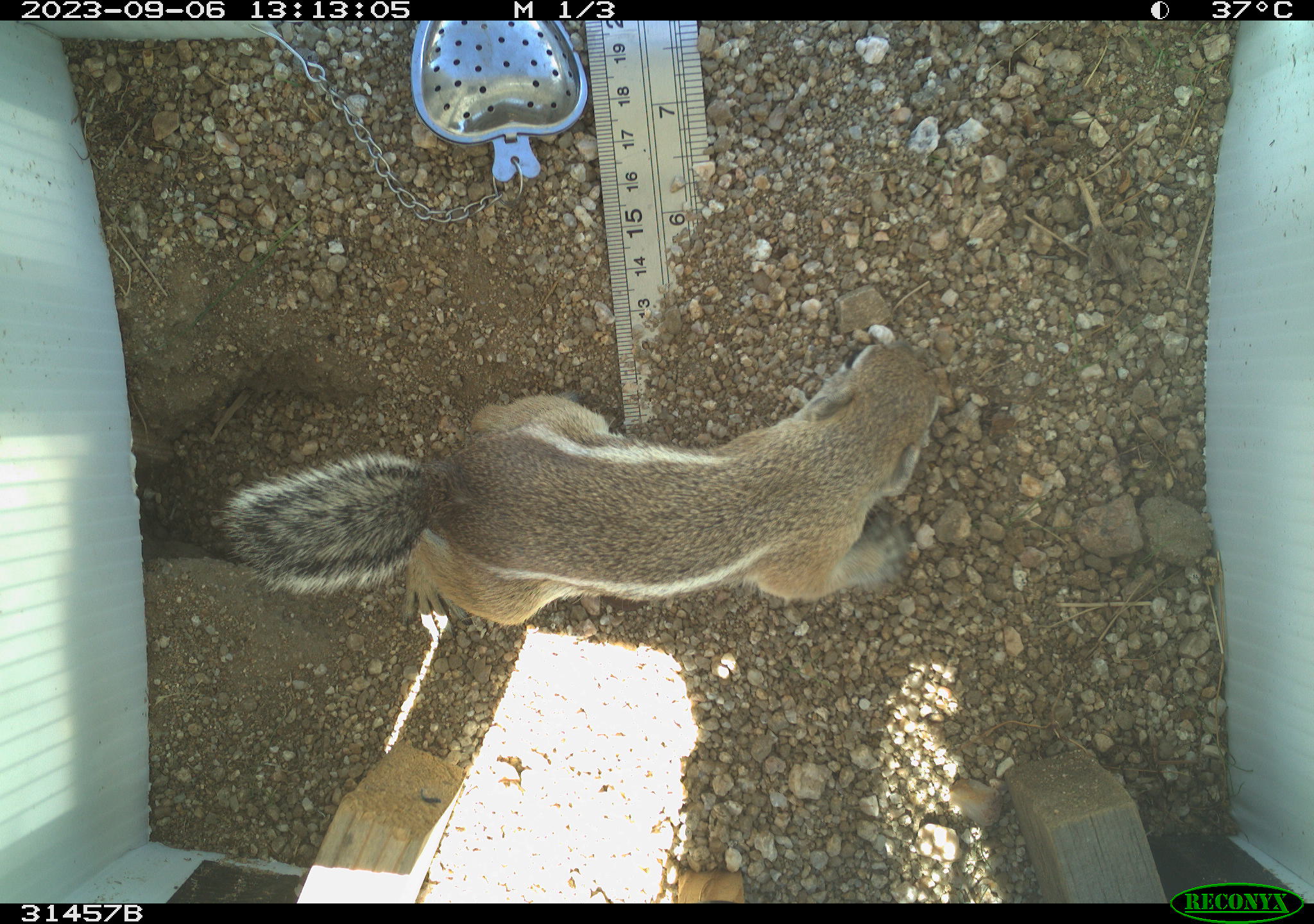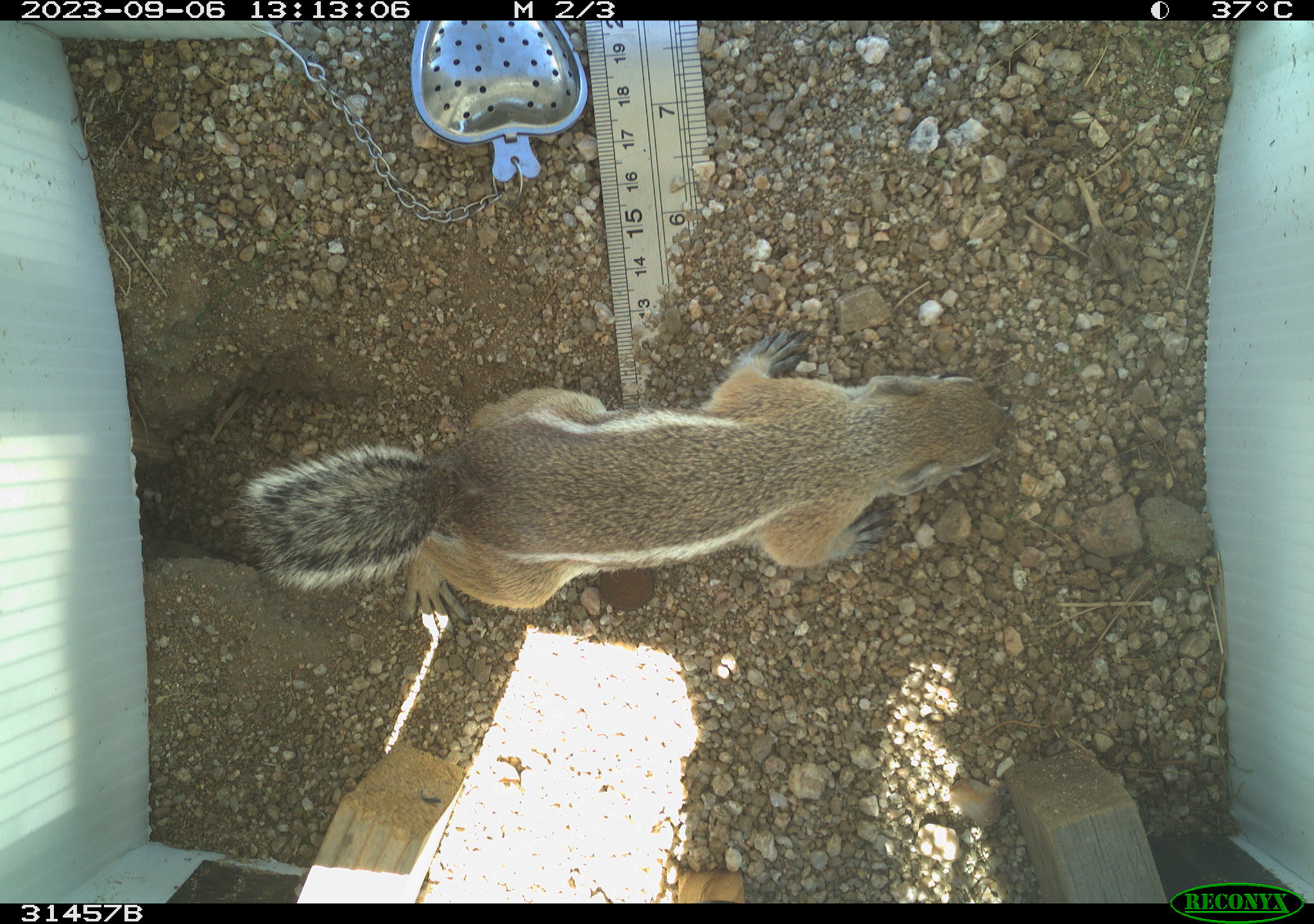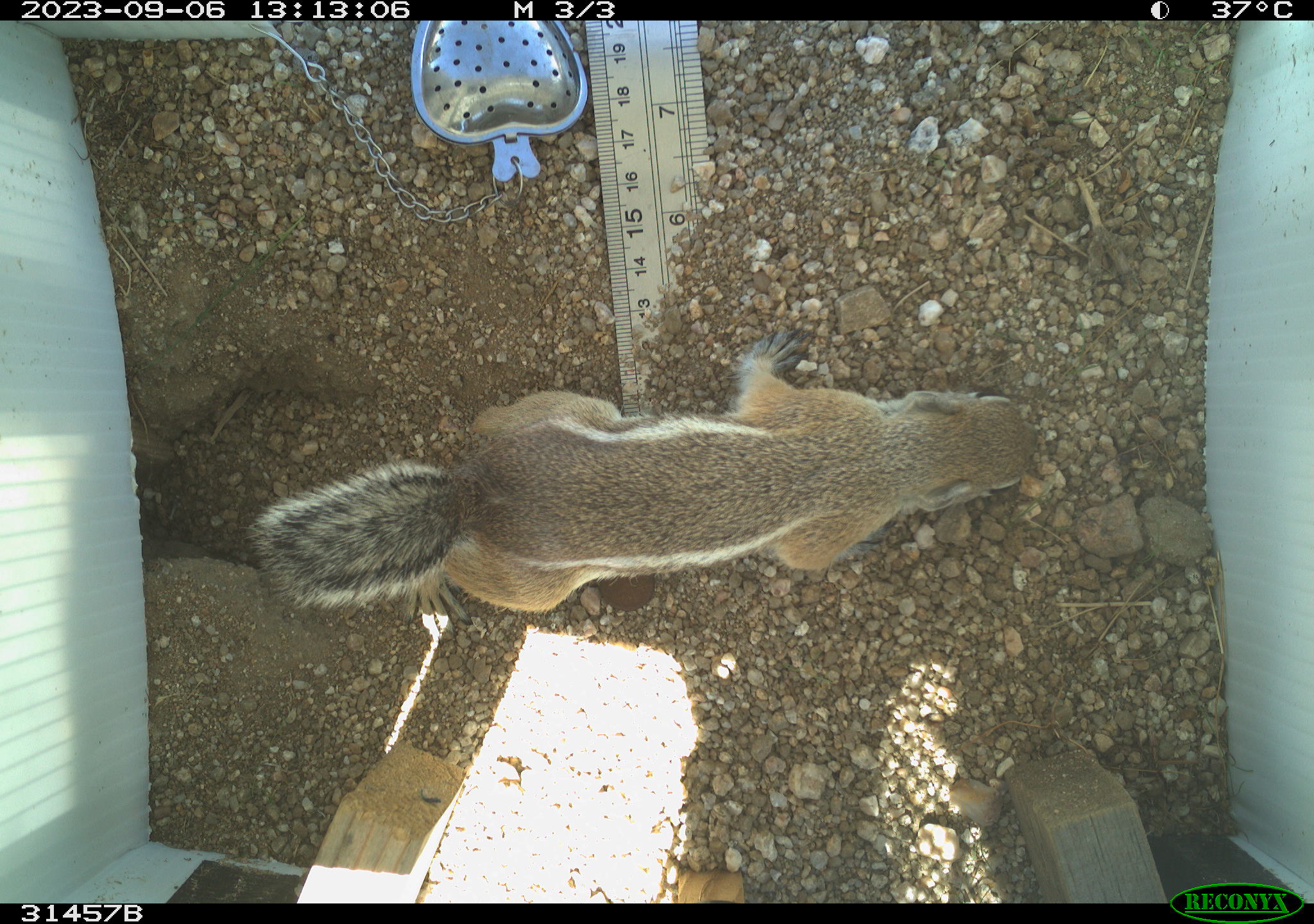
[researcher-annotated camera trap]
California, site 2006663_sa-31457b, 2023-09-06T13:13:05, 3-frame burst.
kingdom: Animalia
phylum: Chordata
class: Mammalia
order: Rodentia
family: Sciuridae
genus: Ammospermophilus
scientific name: Ammospermophilus leucurus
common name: white-tailed antelope squirrel